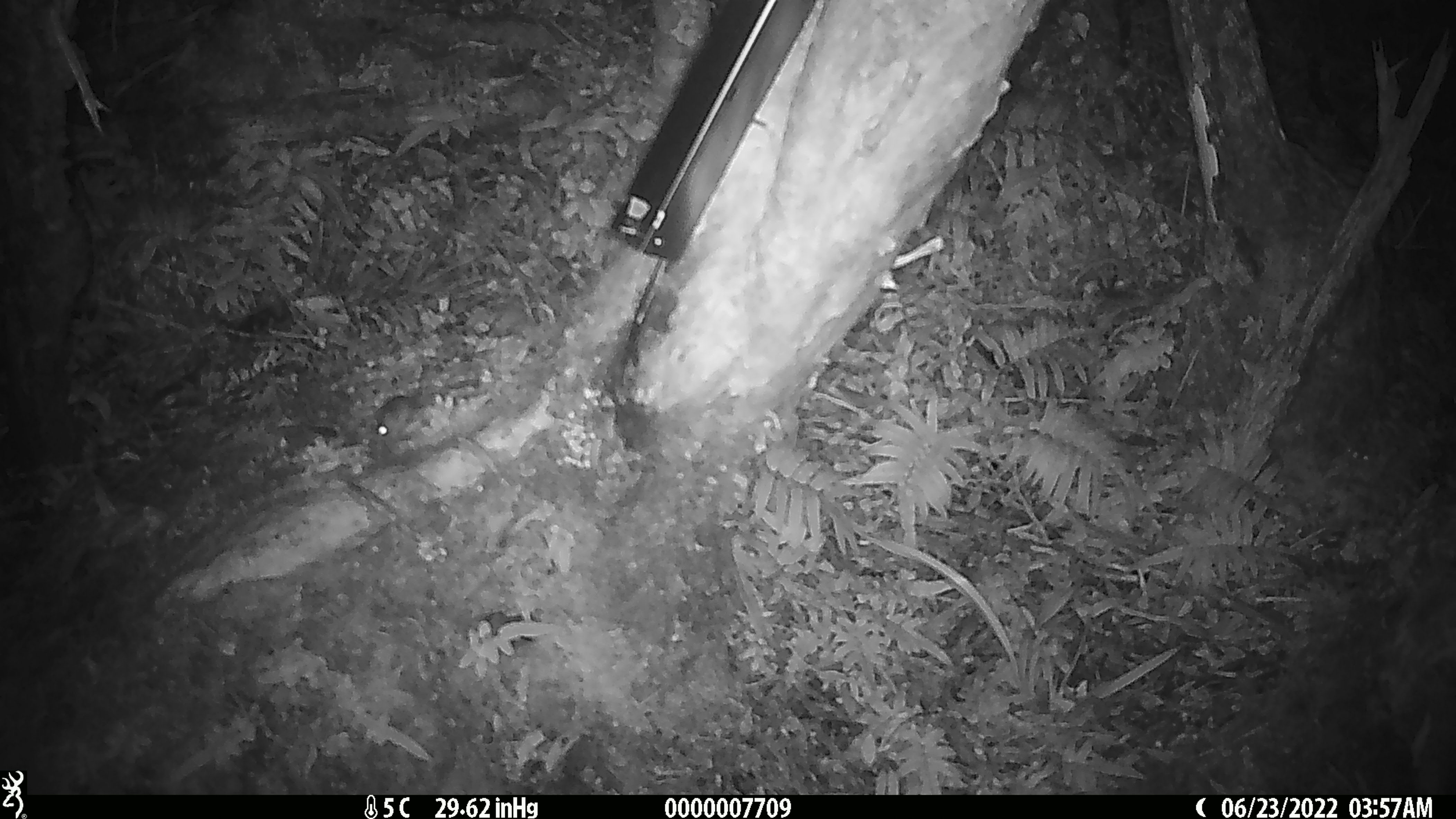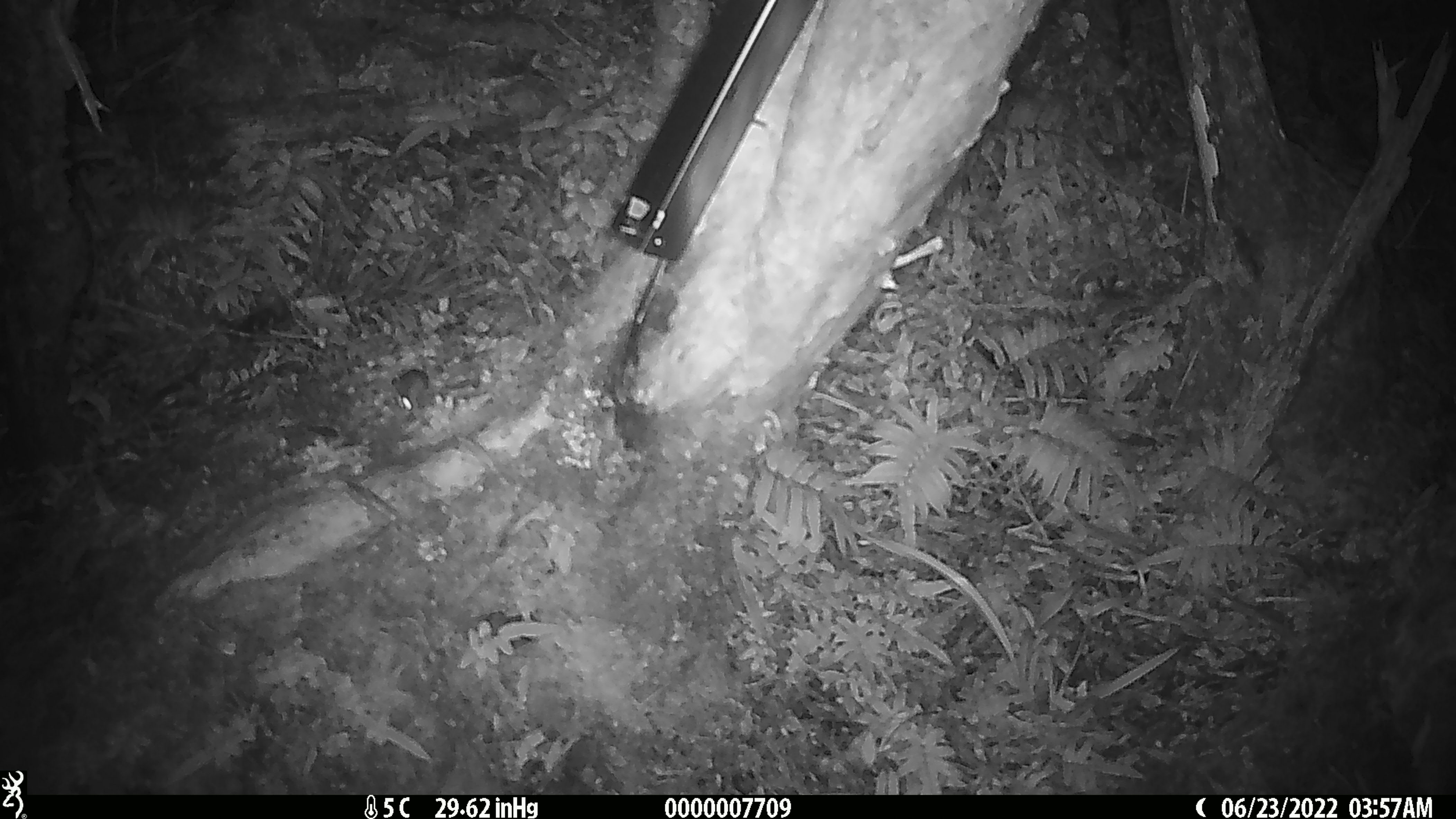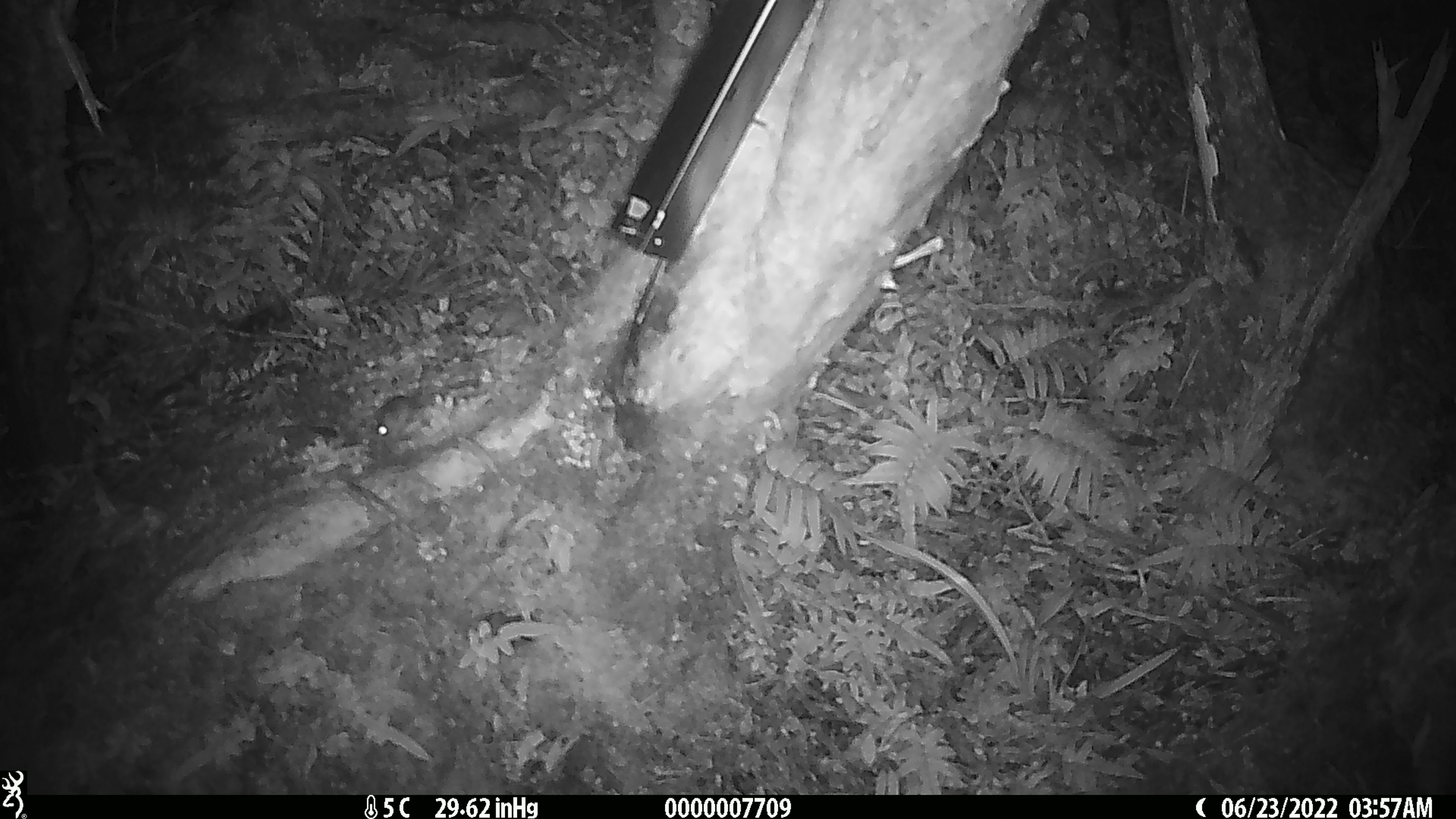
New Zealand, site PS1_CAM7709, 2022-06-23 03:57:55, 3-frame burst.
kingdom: Animalia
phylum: Chordata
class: Mammalia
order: Rodentia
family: Muridae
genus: Mus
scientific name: Mus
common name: mouse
Mouse (Mus).